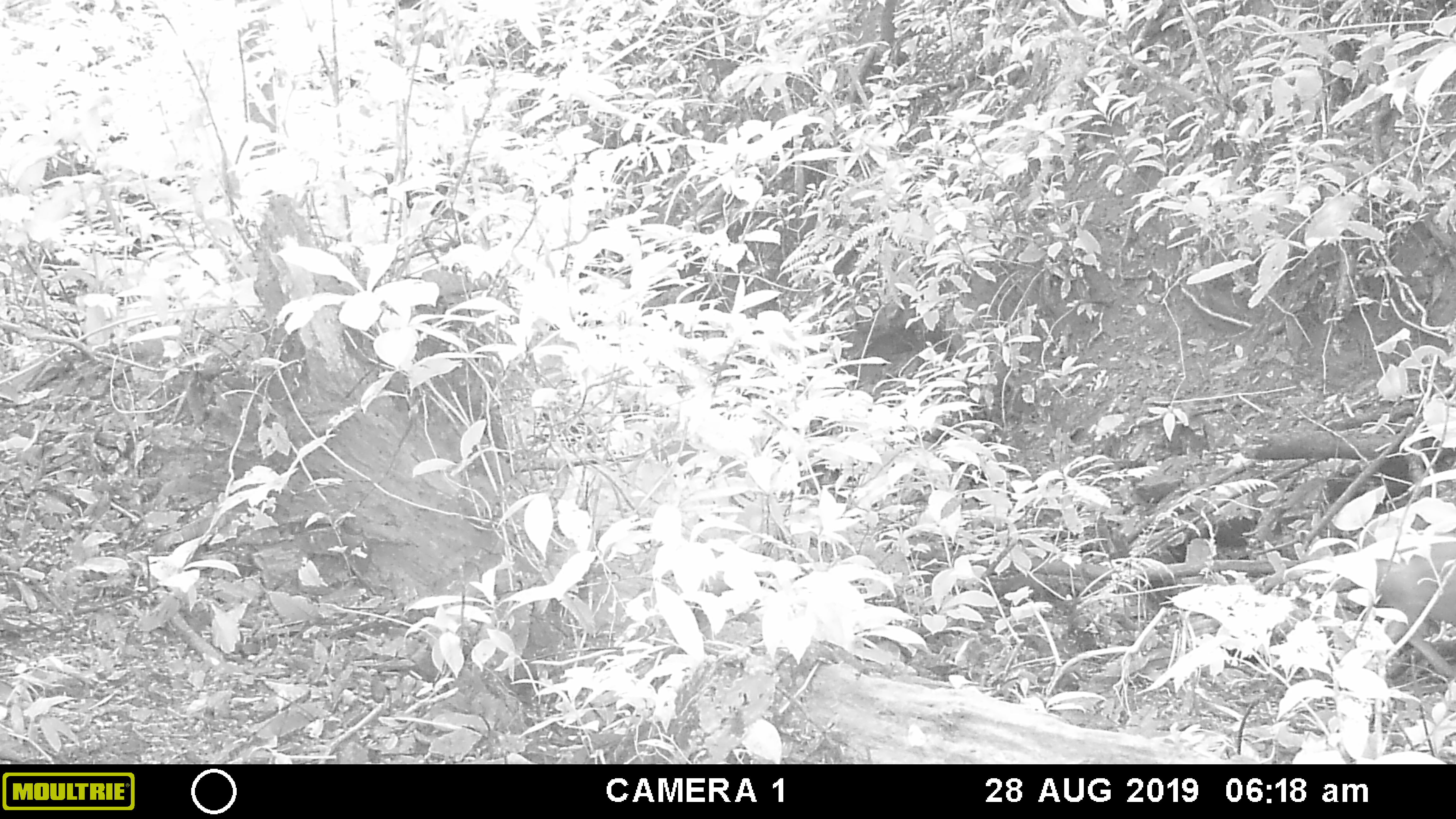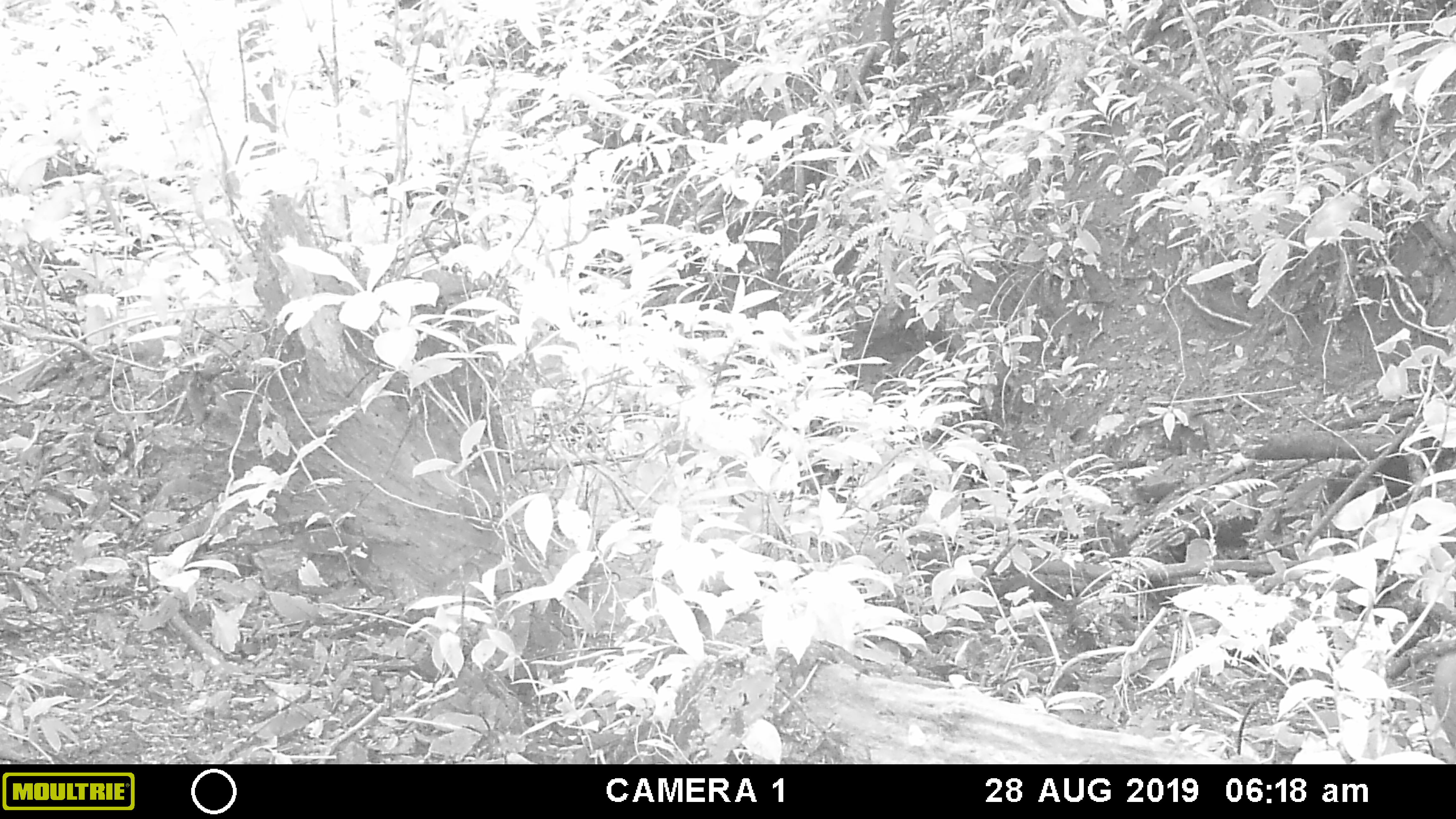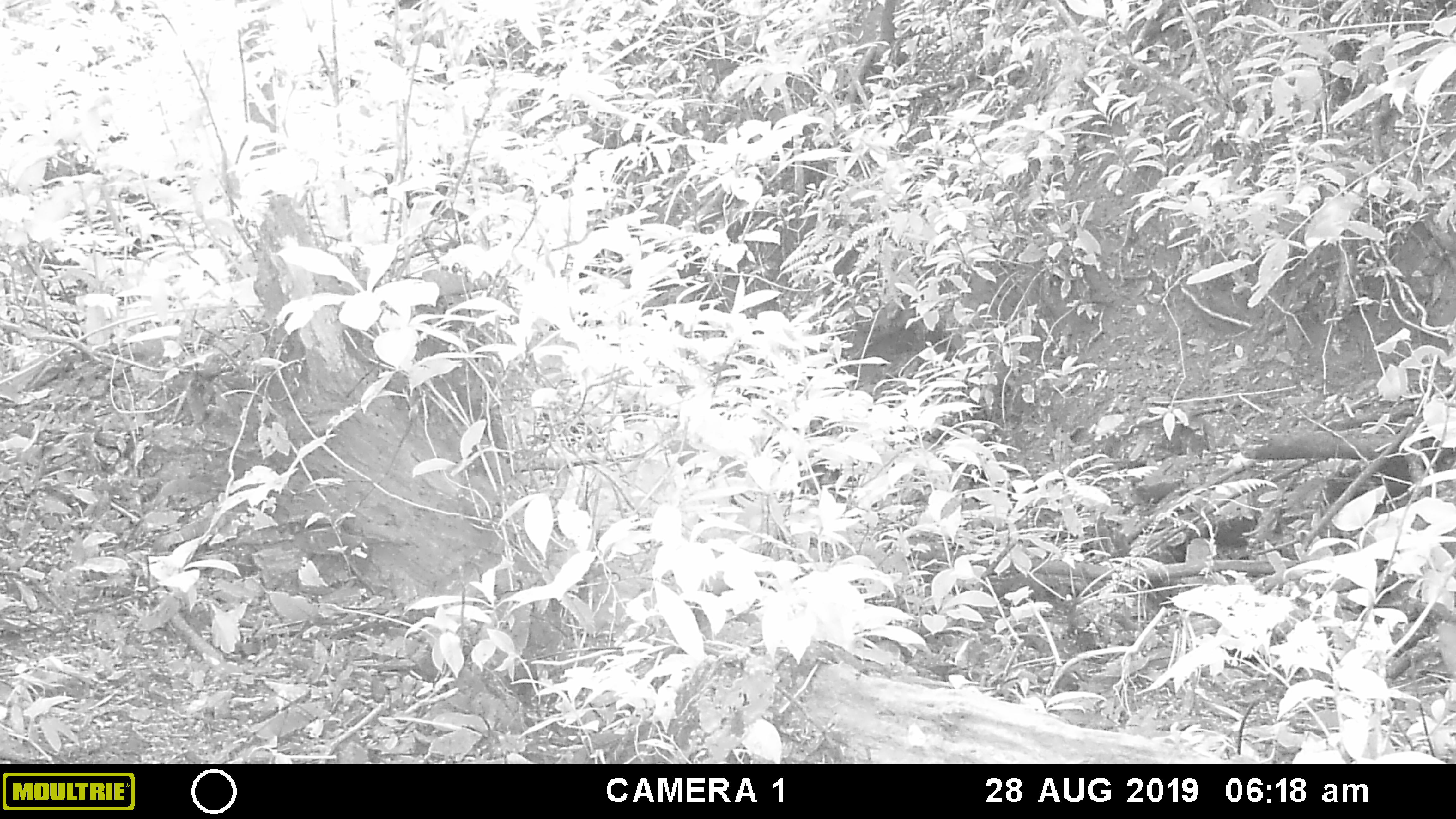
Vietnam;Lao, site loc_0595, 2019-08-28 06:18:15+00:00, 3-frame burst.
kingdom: Animalia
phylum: Chordata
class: Mammalia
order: Artiodactyla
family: Suidae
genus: Sus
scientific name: Sus scrofa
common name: eurasian wild pig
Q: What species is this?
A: Eurasian wild pig (Sus scrofa).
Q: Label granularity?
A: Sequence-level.